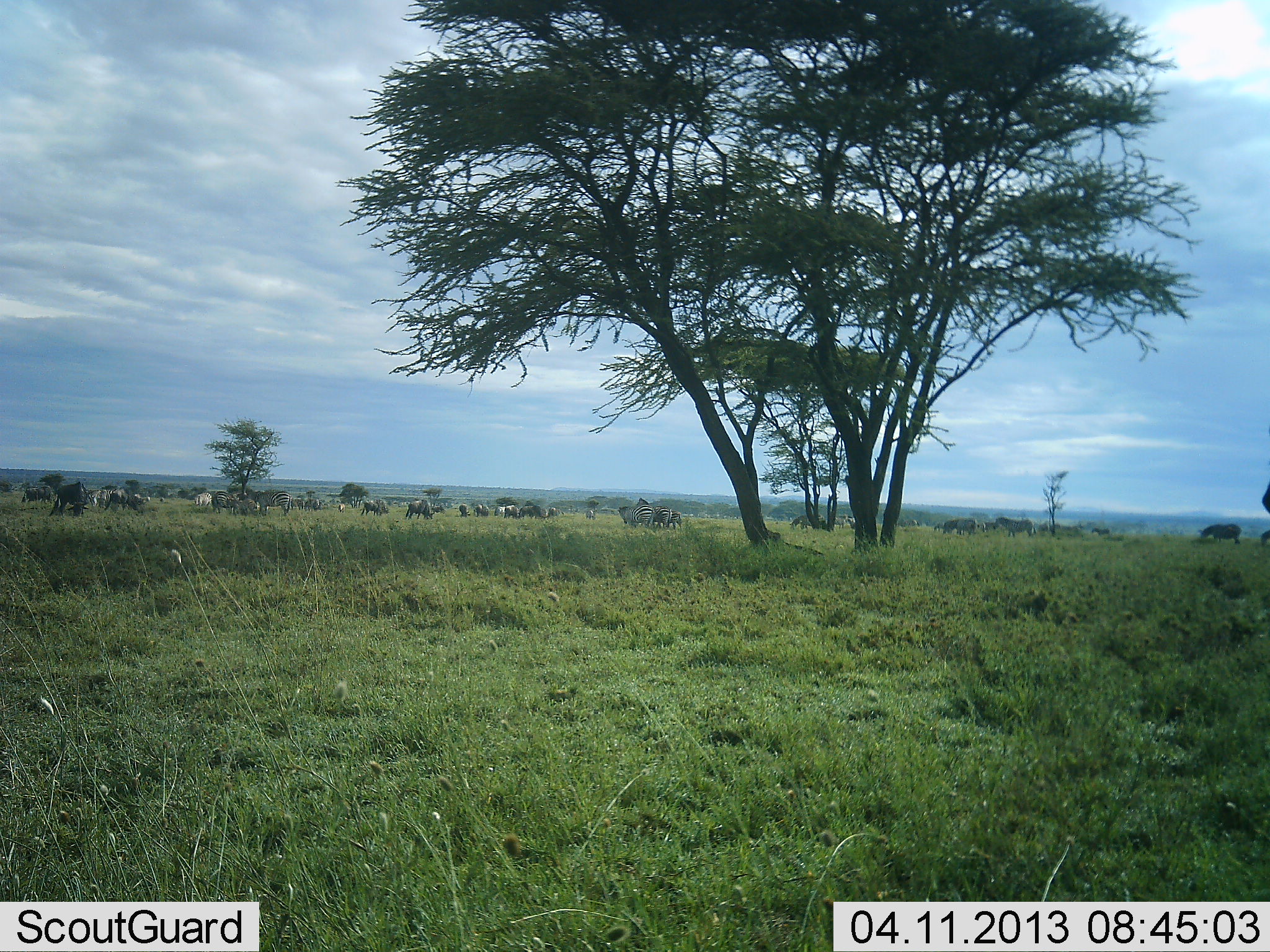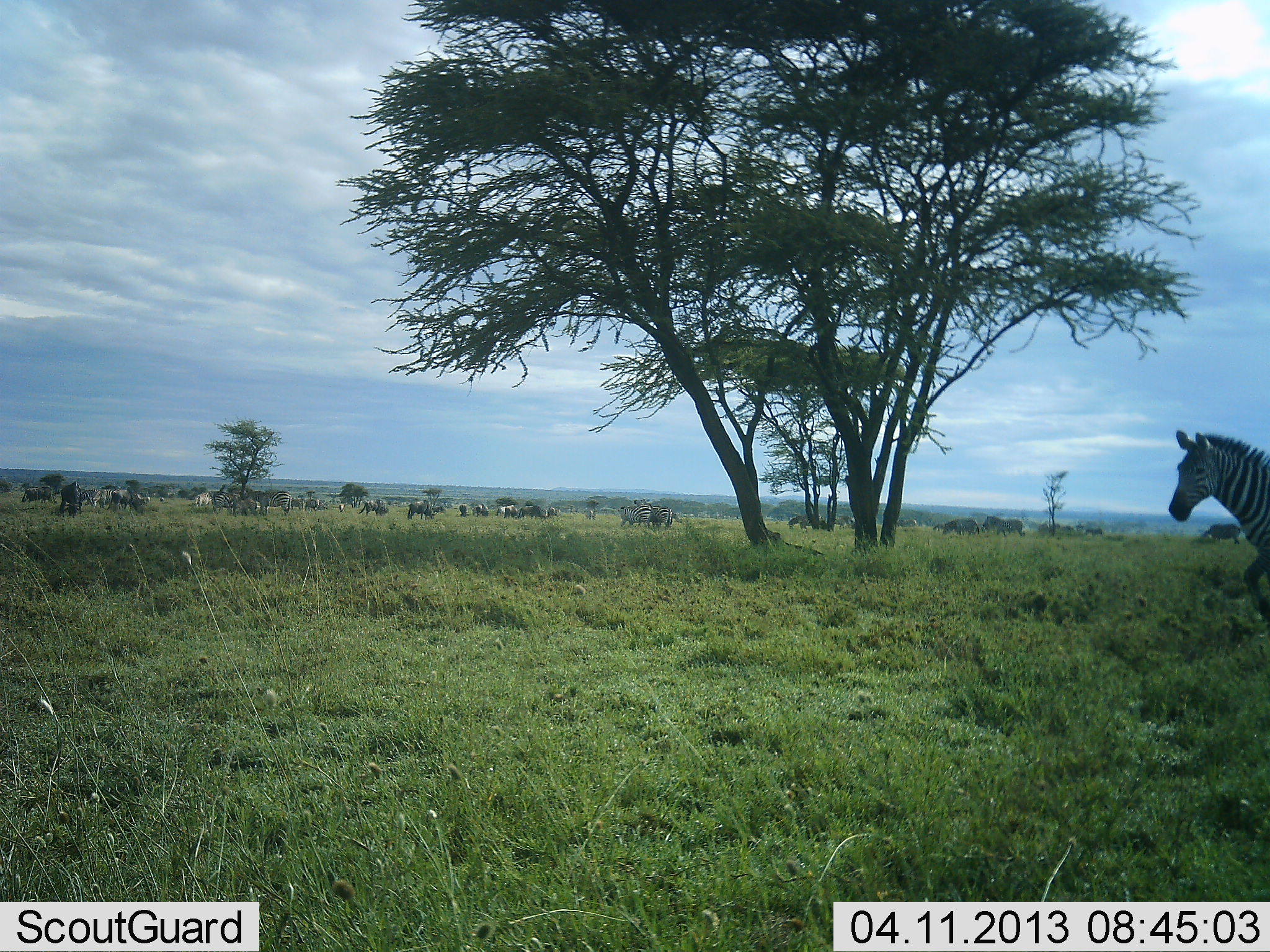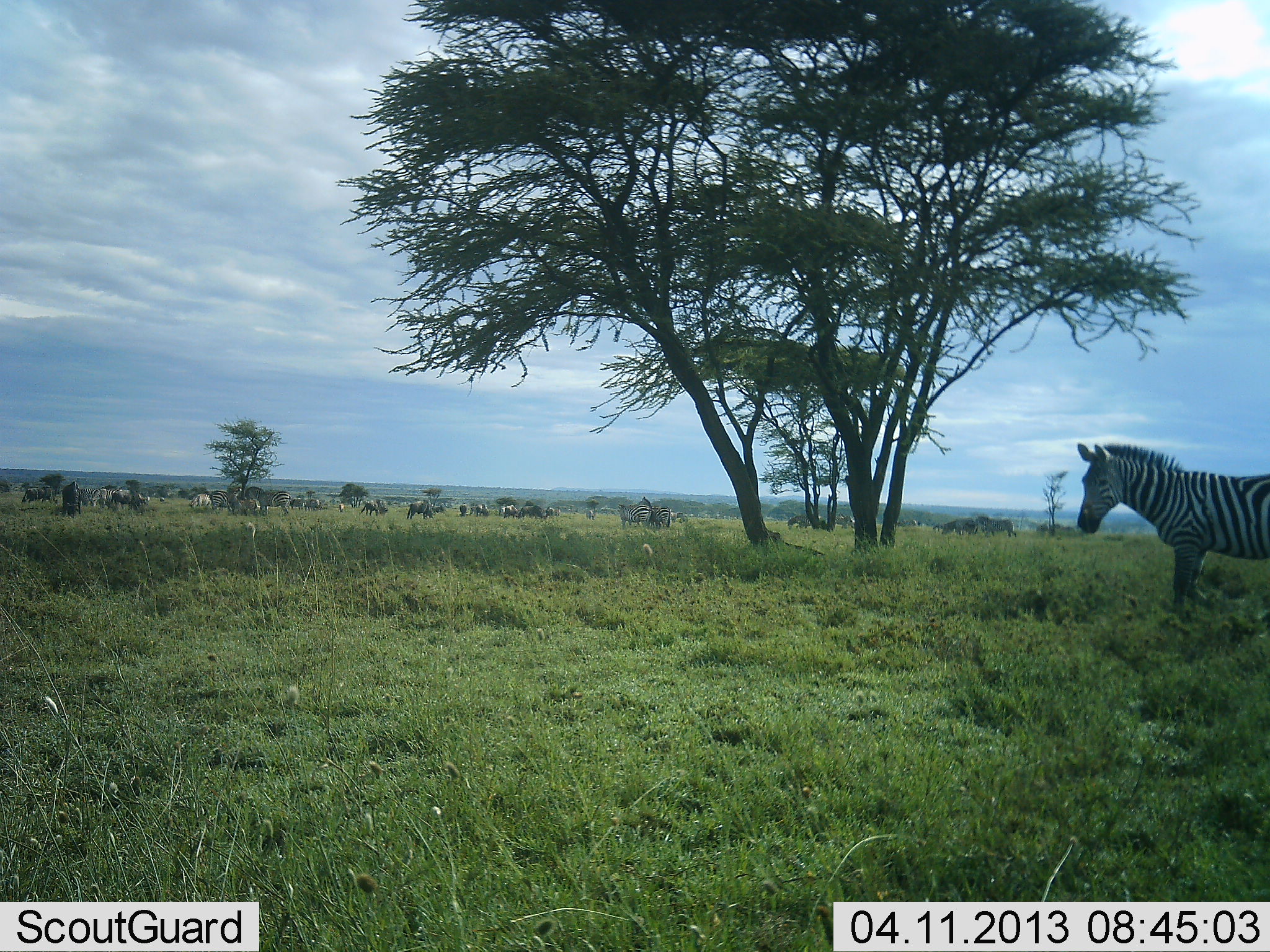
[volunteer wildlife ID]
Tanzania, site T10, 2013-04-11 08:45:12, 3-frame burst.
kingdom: Animalia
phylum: Chordata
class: Mammalia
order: Perissodactyla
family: Equidae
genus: Equus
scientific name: Equus quagga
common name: plains zebra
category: zebra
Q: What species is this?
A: Zebra (plains zebra) (Equus quagga).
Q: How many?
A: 8.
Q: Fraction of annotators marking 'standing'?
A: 43%.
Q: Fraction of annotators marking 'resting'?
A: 3%.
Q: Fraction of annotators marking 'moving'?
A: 87%.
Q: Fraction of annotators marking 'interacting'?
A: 7%.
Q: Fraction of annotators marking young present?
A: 0%.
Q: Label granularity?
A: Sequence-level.